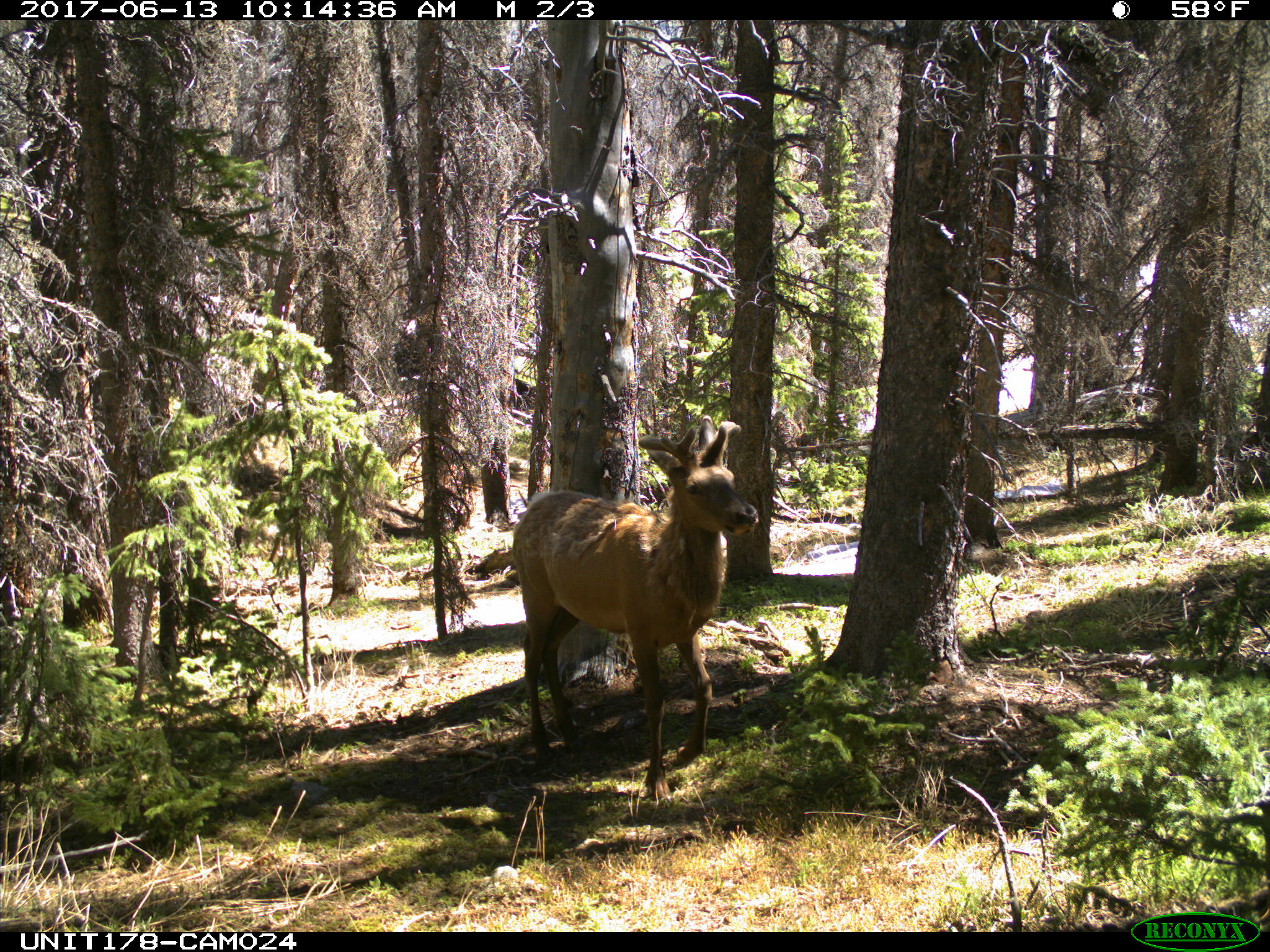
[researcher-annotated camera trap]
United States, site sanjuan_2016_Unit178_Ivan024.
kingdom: Animalia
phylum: Chordata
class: Mammalia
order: Artiodactyla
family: Cervidae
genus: Cervus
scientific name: Cervus elaphus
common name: red deer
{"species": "Cervus elaphus (red deer)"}